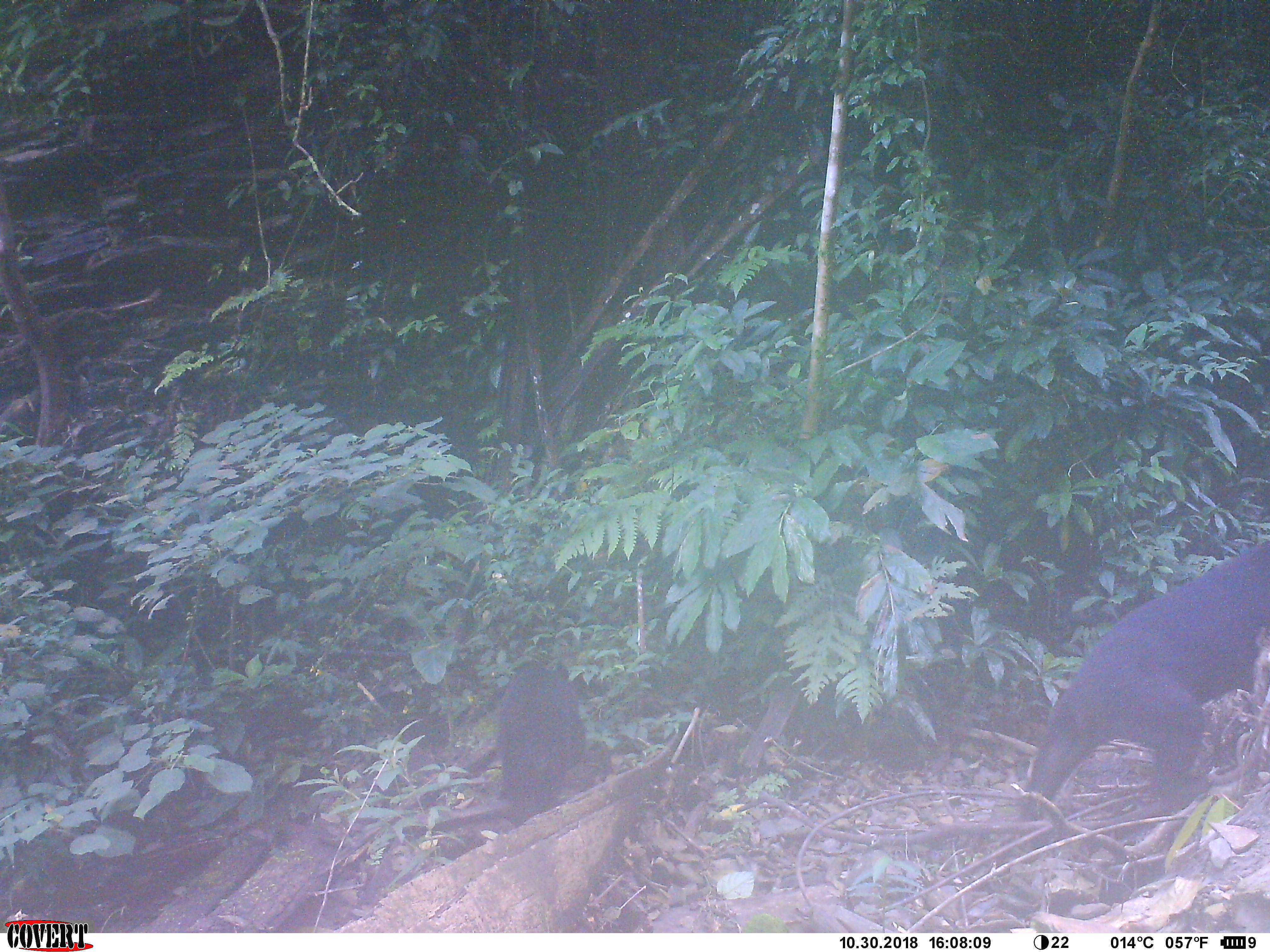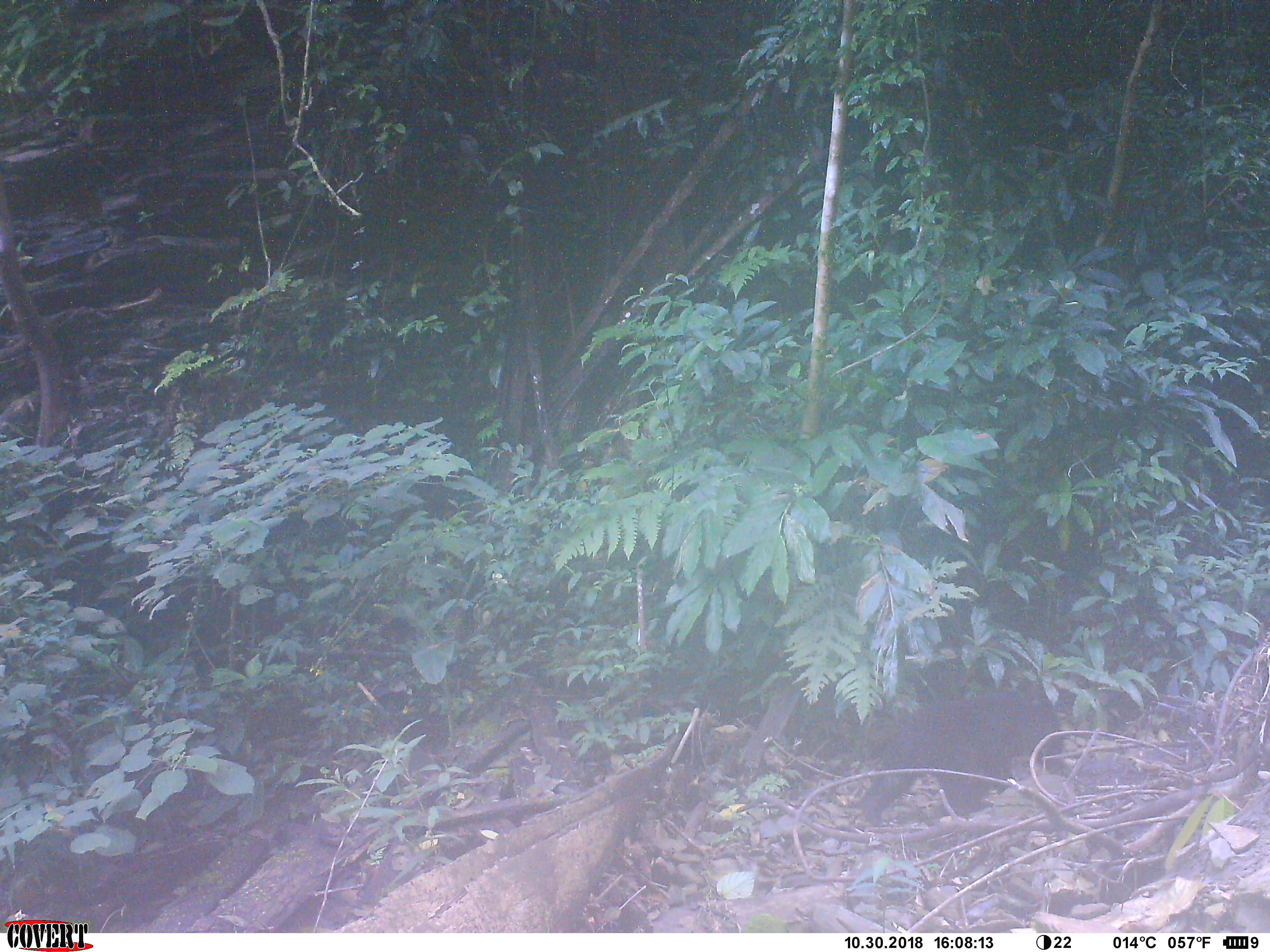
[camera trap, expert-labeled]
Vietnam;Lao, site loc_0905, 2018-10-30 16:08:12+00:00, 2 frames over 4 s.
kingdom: Animalia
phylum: Chordata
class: Mammalia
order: Carnivora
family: Ursidae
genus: Ursus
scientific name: Ursus thibetanus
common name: asian black bear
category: asiatic black bear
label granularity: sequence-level